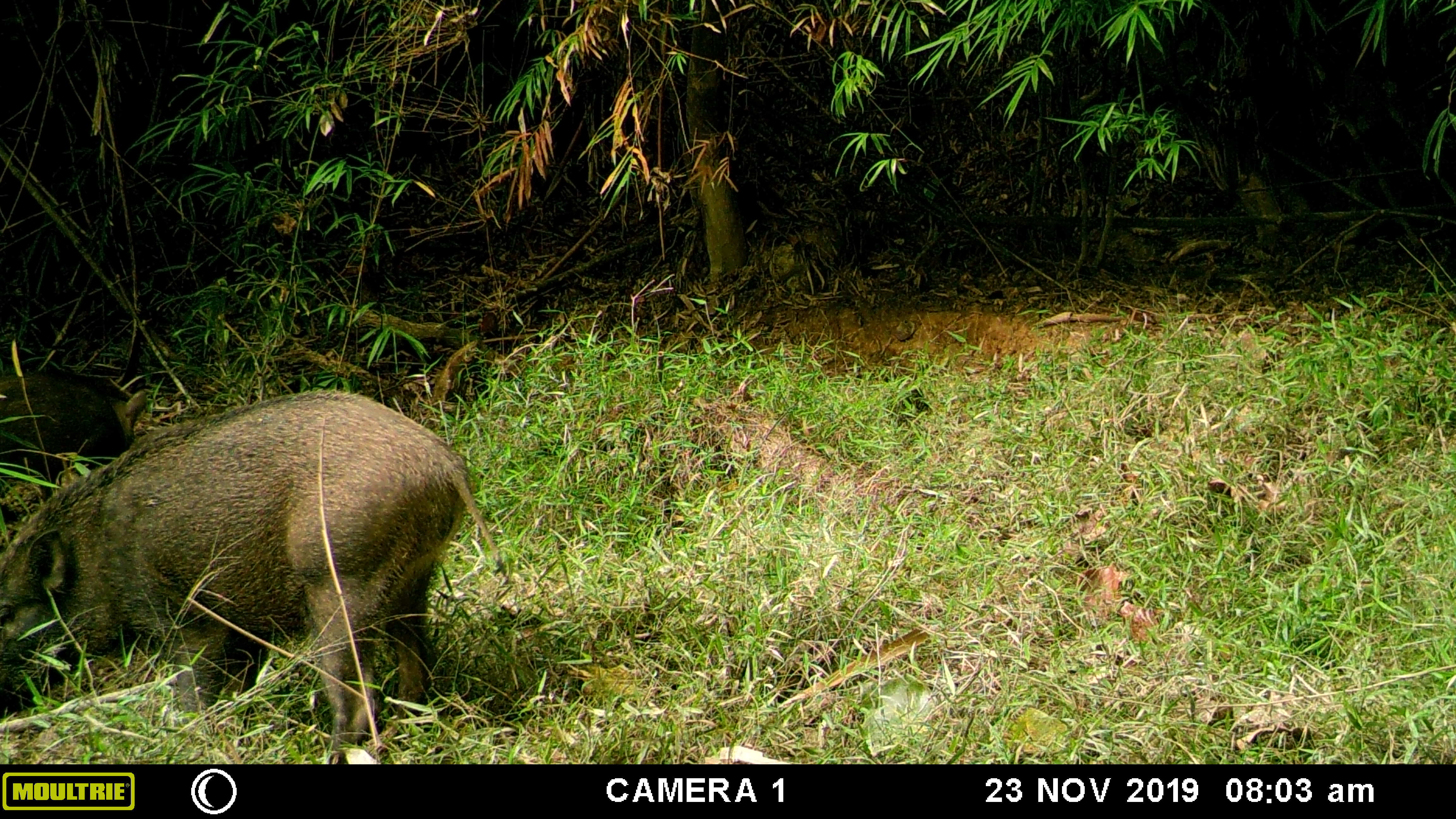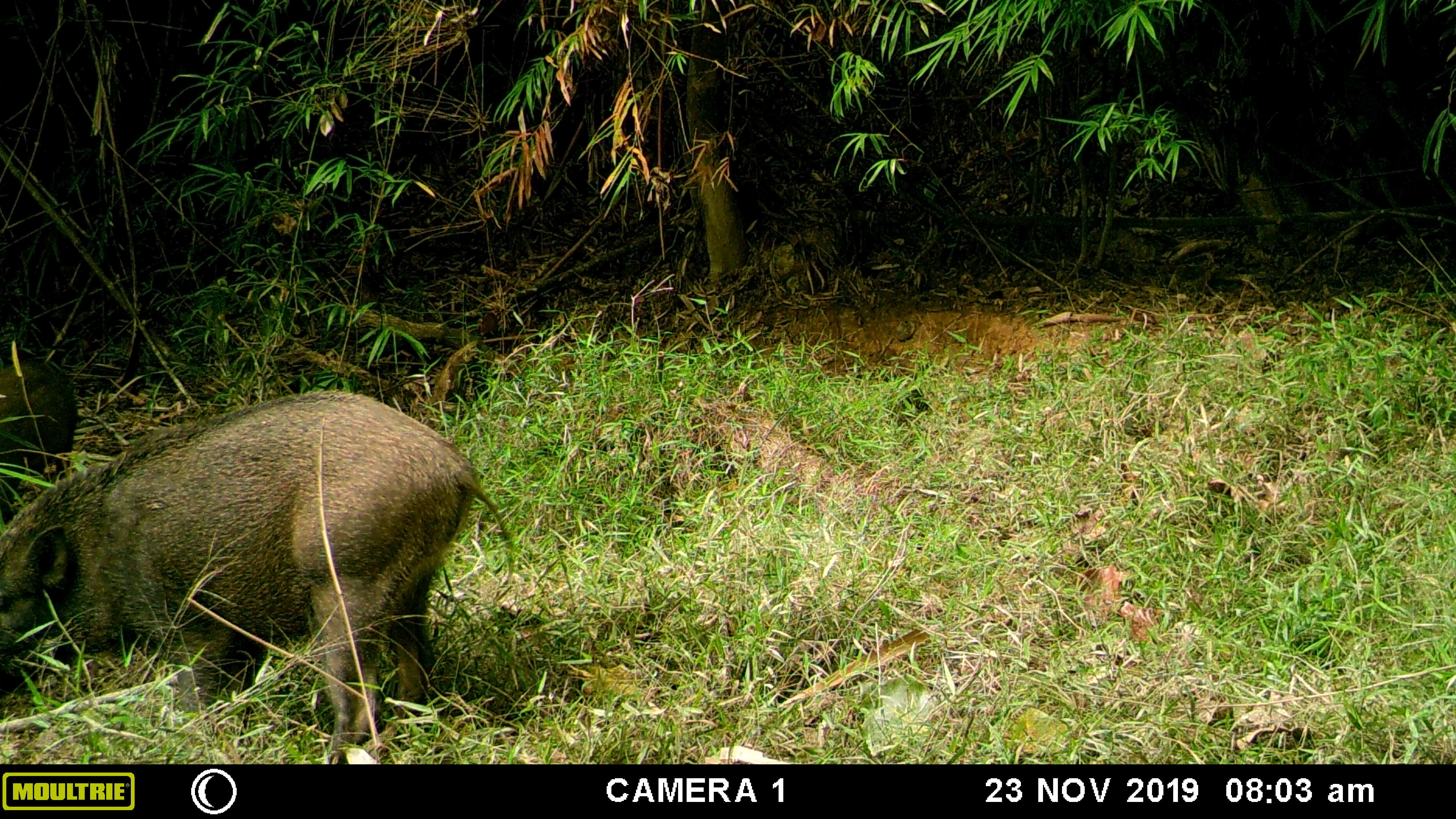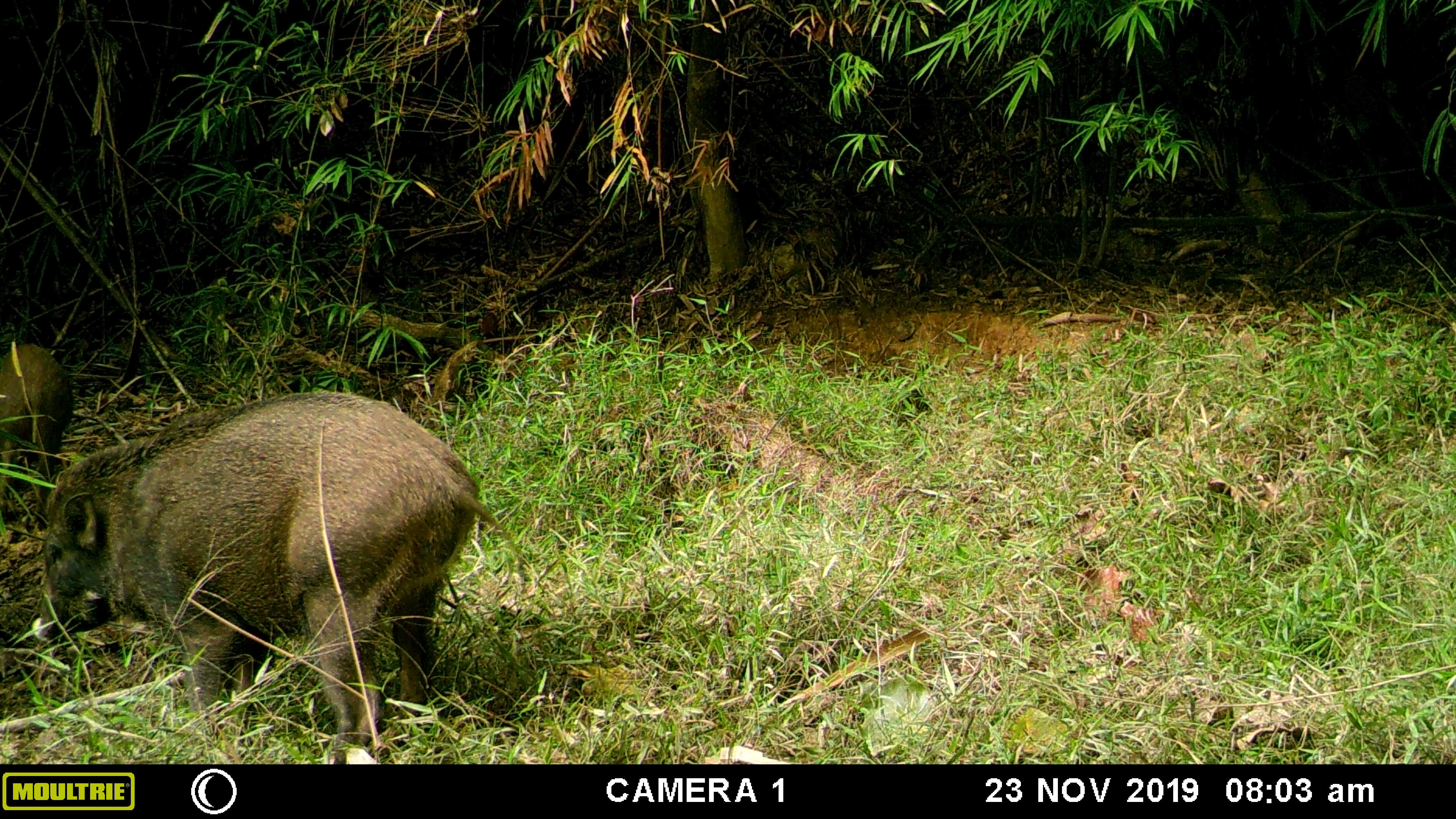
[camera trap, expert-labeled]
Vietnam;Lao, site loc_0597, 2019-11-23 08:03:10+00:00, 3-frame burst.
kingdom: Animalia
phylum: Chordata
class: Mammalia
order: Artiodactyla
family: Suidae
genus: Sus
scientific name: Sus scrofa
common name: eurasian wild pig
Eurasian wild pig (Sus scrofa). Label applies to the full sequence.